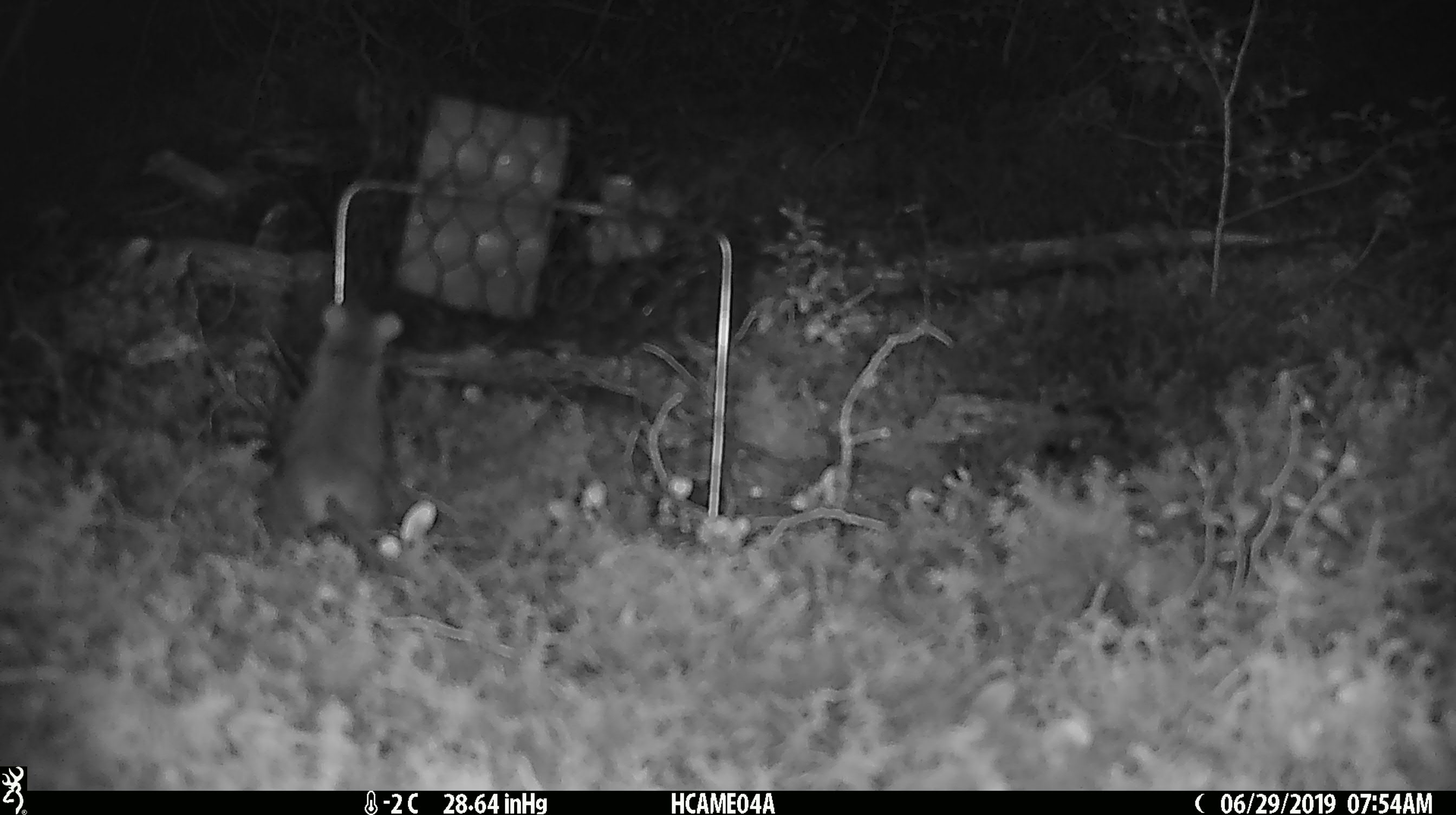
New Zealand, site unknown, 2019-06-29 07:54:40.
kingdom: Animalia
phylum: Chordata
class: Mammalia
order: Rodentia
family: Muridae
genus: Mus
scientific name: Mus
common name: mouse